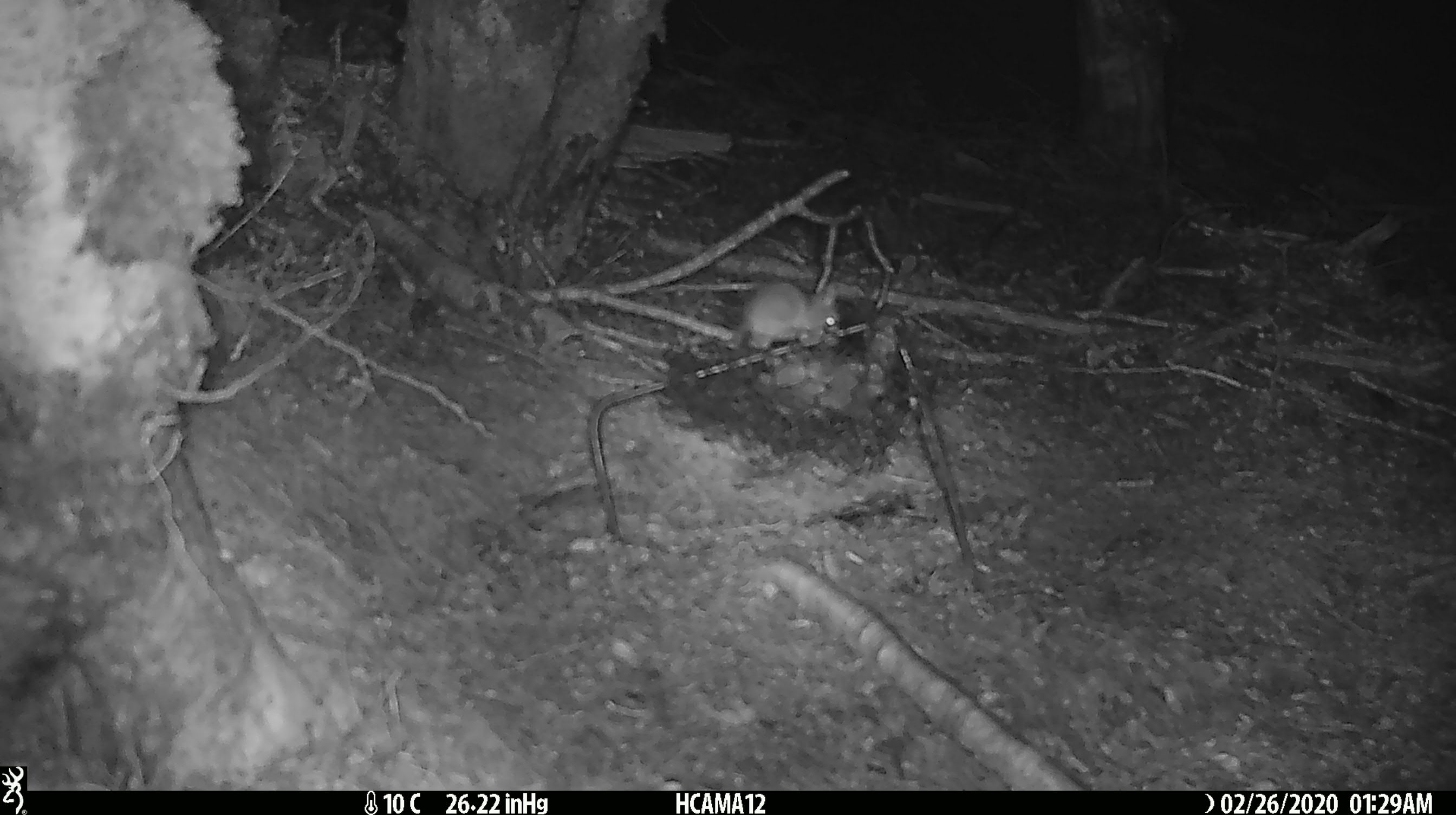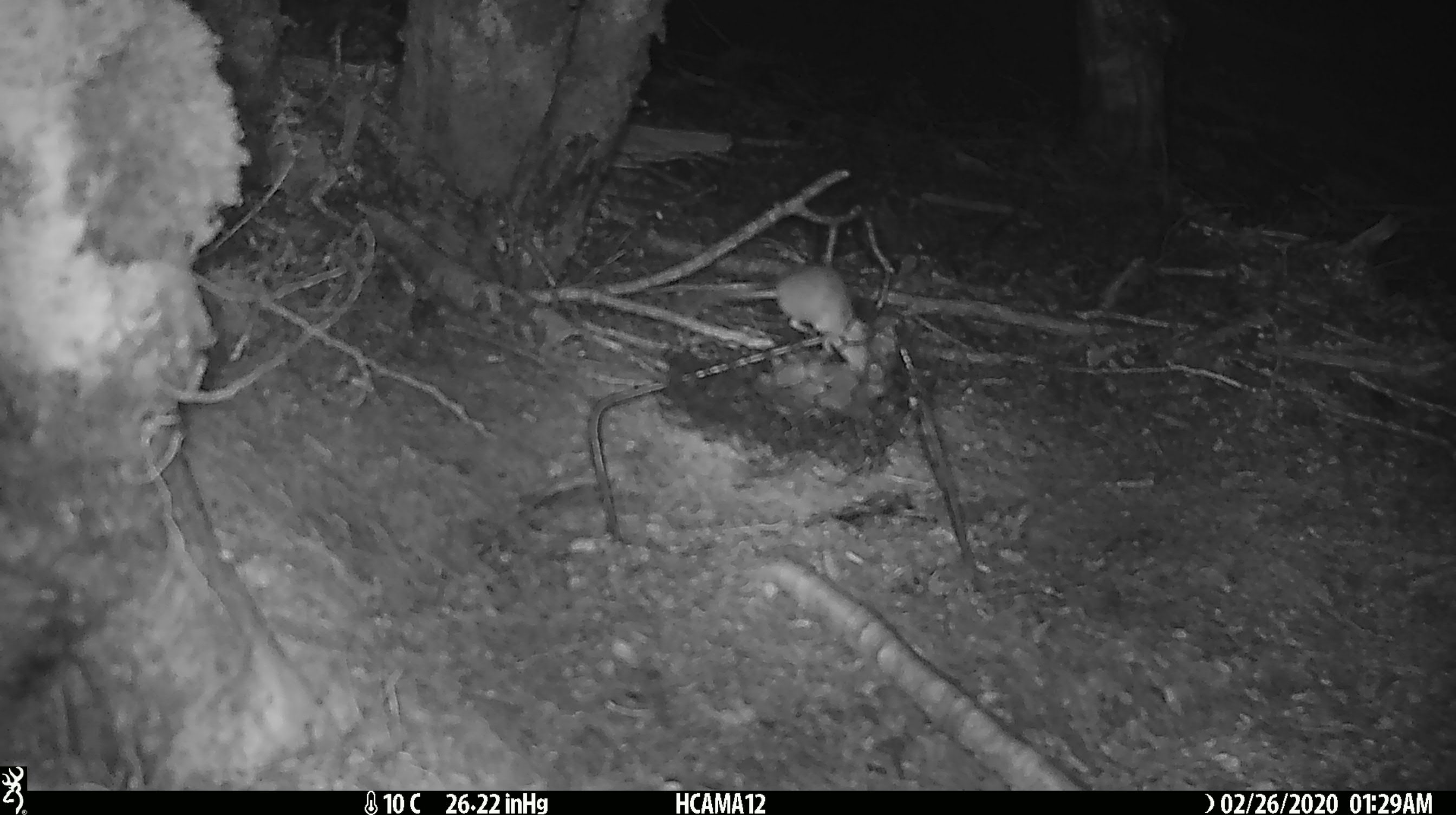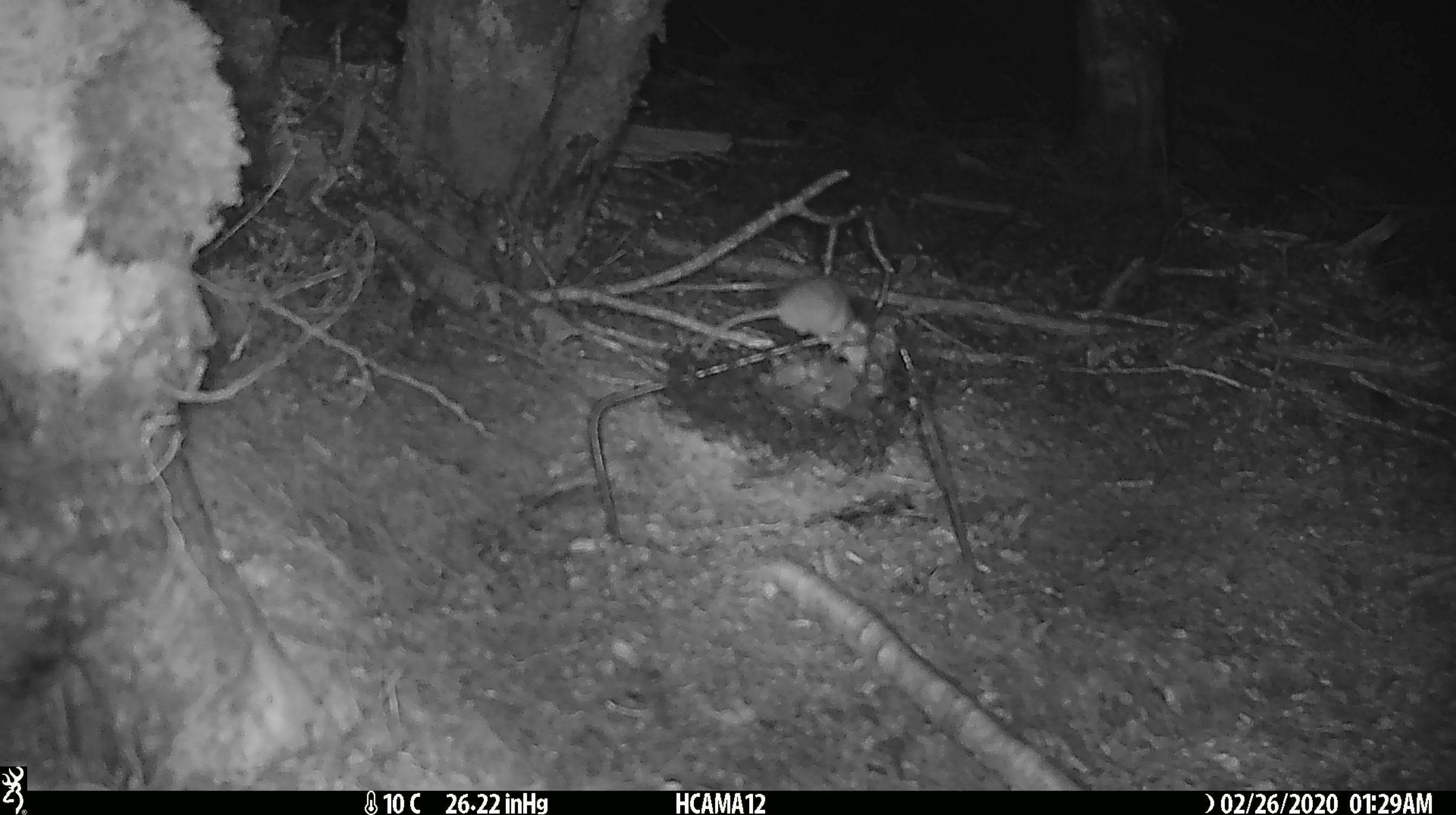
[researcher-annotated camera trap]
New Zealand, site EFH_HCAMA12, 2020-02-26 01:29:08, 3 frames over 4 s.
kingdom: Animalia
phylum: Chordata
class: Mammalia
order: Rodentia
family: Muridae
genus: Mus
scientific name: Mus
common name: mouse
Mouse (Mus).